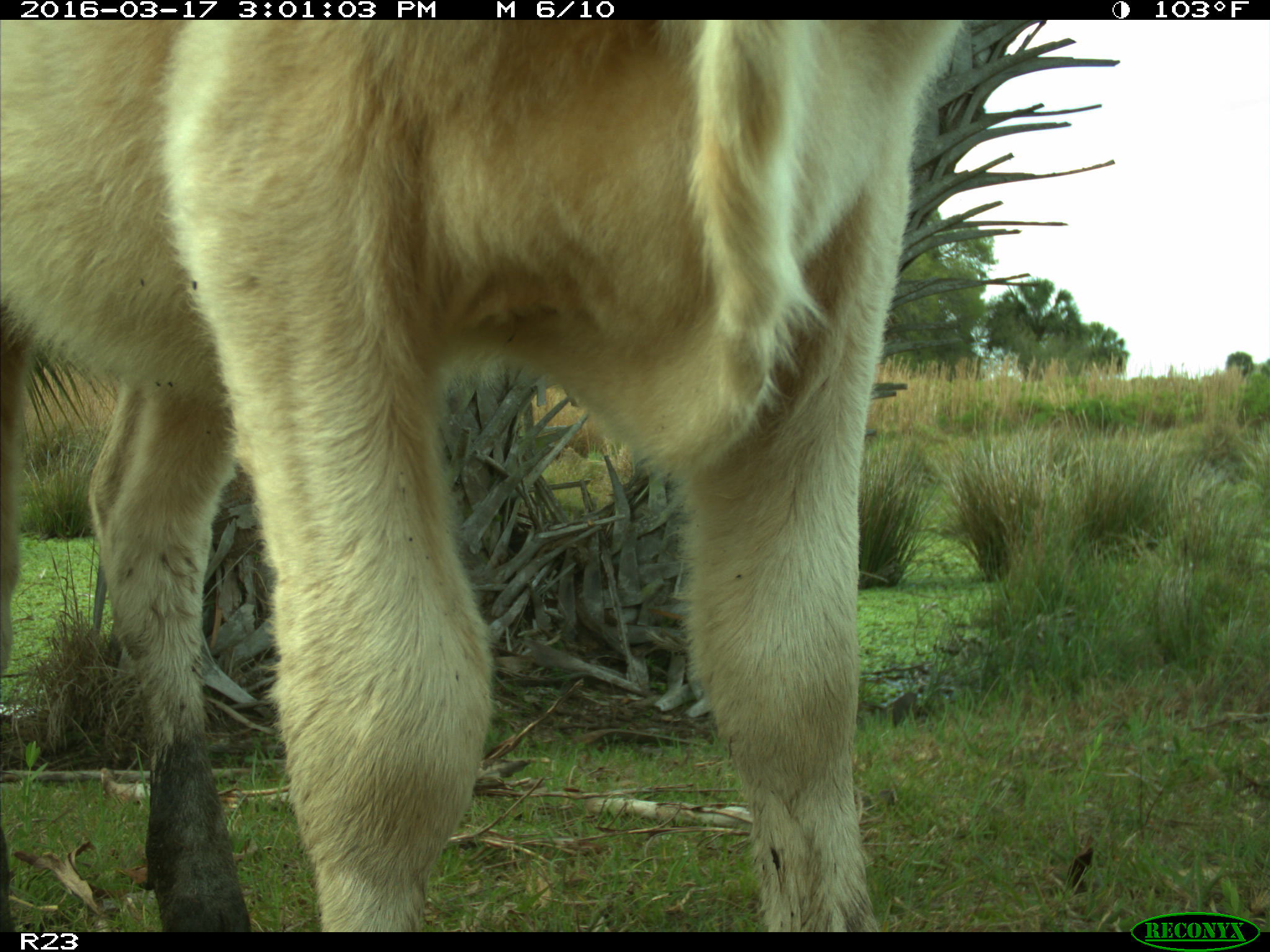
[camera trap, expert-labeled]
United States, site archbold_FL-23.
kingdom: Animalia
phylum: Chordata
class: Mammalia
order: Artiodactyla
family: Bovidae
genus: Bos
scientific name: Bos taurus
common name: domestic cow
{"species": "Bos taurus (domestic cow)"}